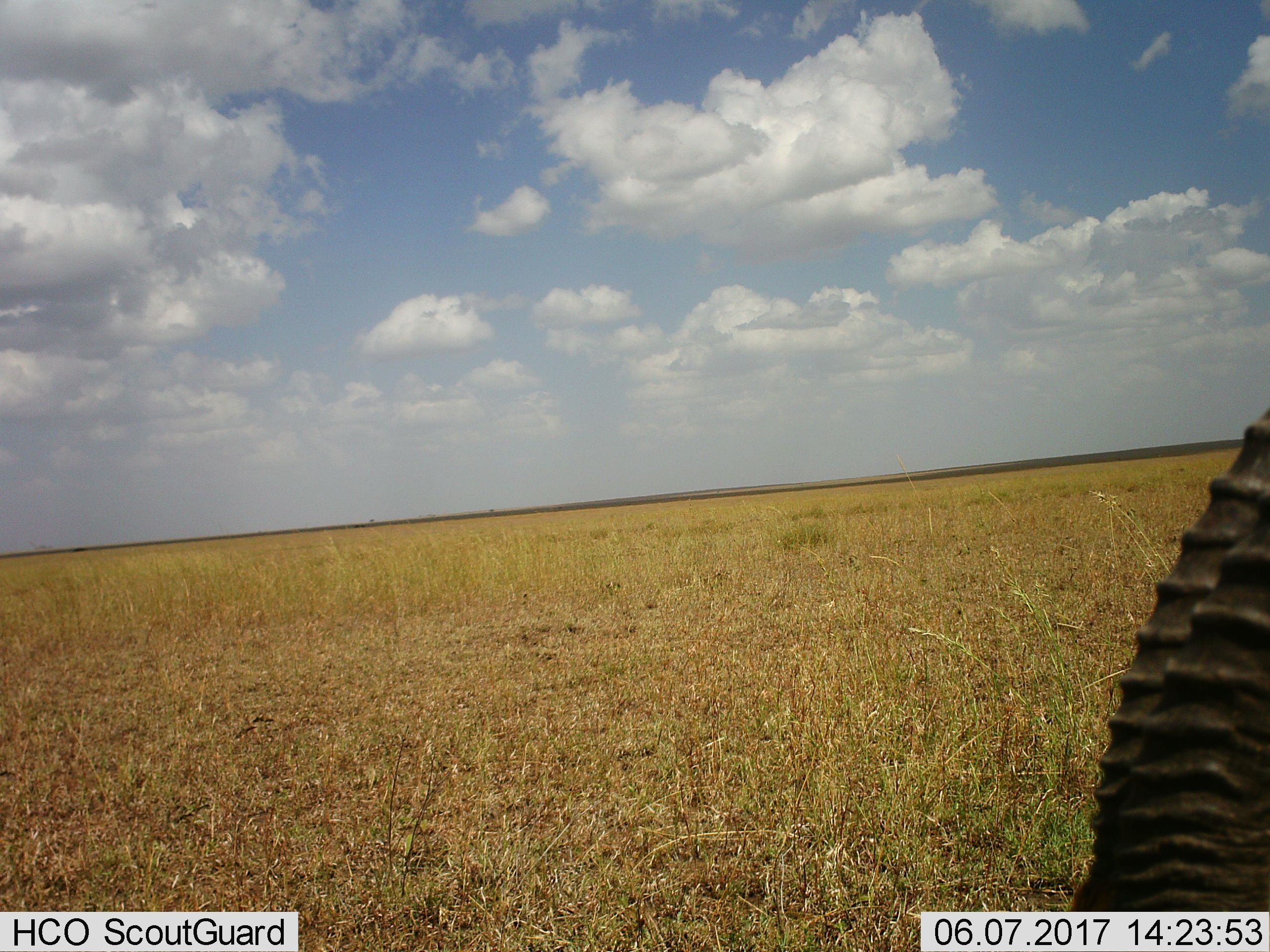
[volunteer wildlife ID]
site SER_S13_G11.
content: unidentified animal